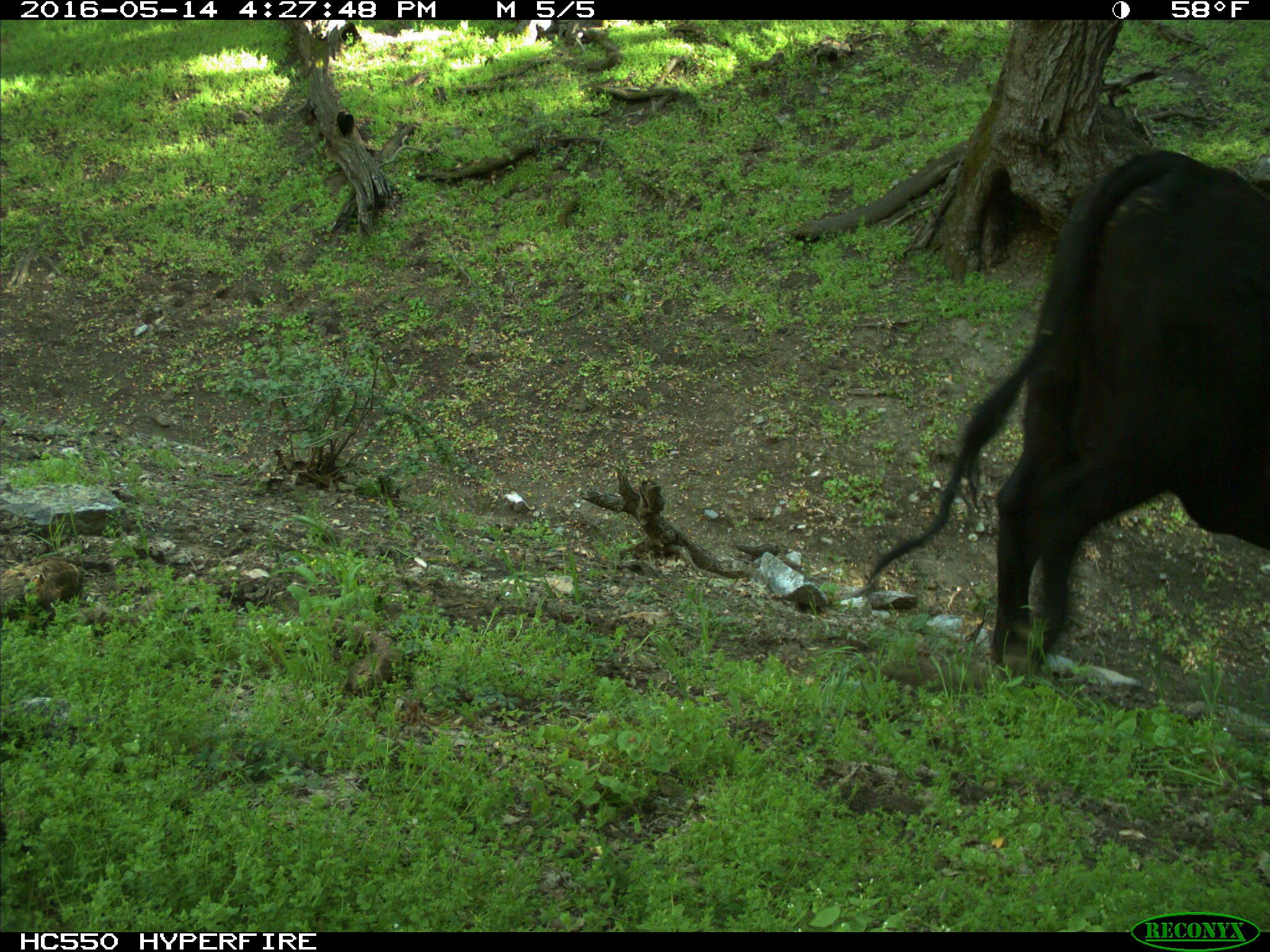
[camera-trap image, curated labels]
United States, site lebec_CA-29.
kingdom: Animalia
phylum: Chordata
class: Mammalia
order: Artiodactyla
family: Bovidae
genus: Bos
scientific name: Bos taurus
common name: domestic cow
Bos taurus (domestic cow).